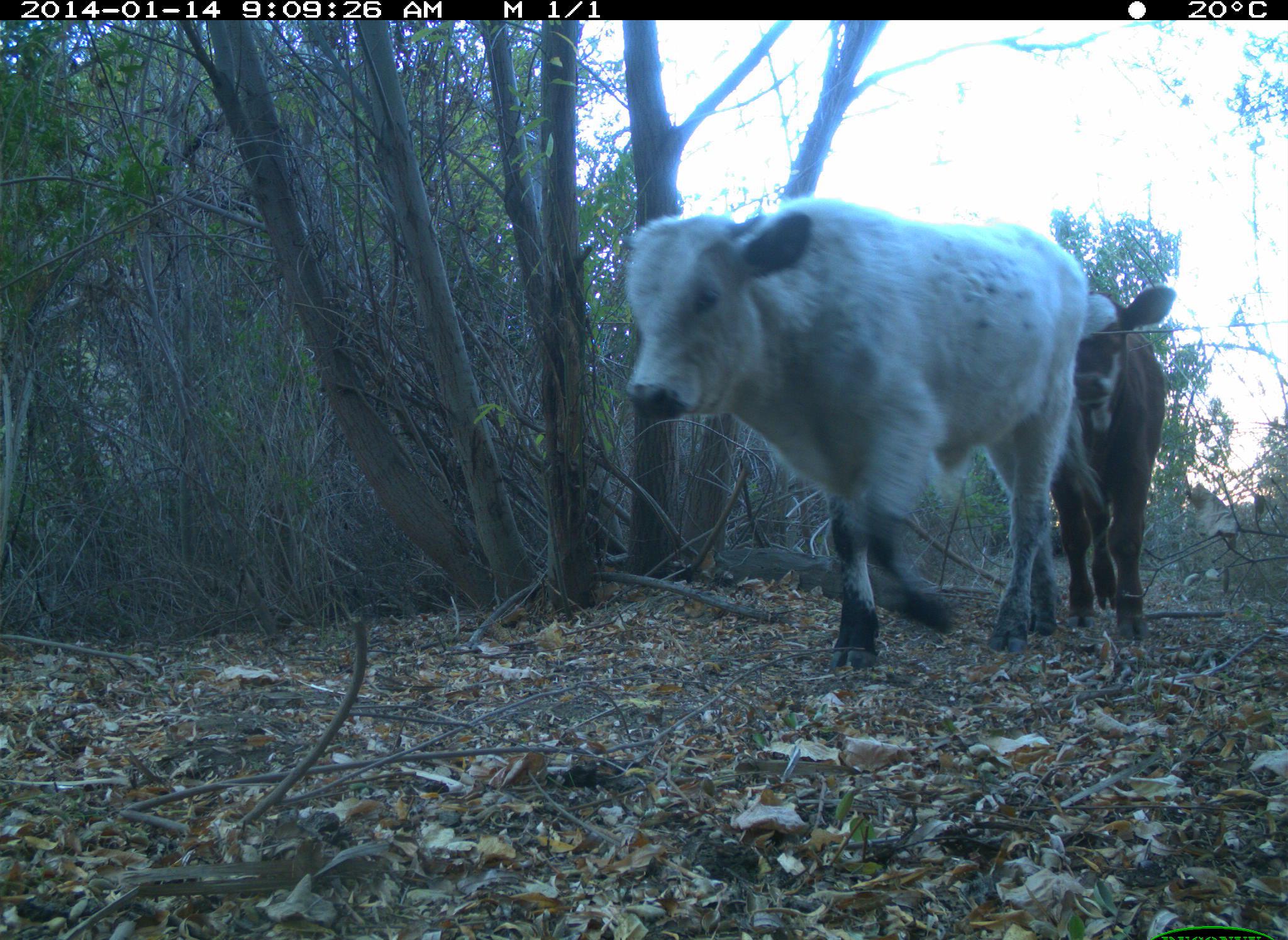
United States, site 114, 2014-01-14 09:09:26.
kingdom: Animalia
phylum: Chordata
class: Mammalia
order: Artiodactyla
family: Bovidae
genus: Bos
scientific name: Bos taurus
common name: cow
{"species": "cow (Bos taurus)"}